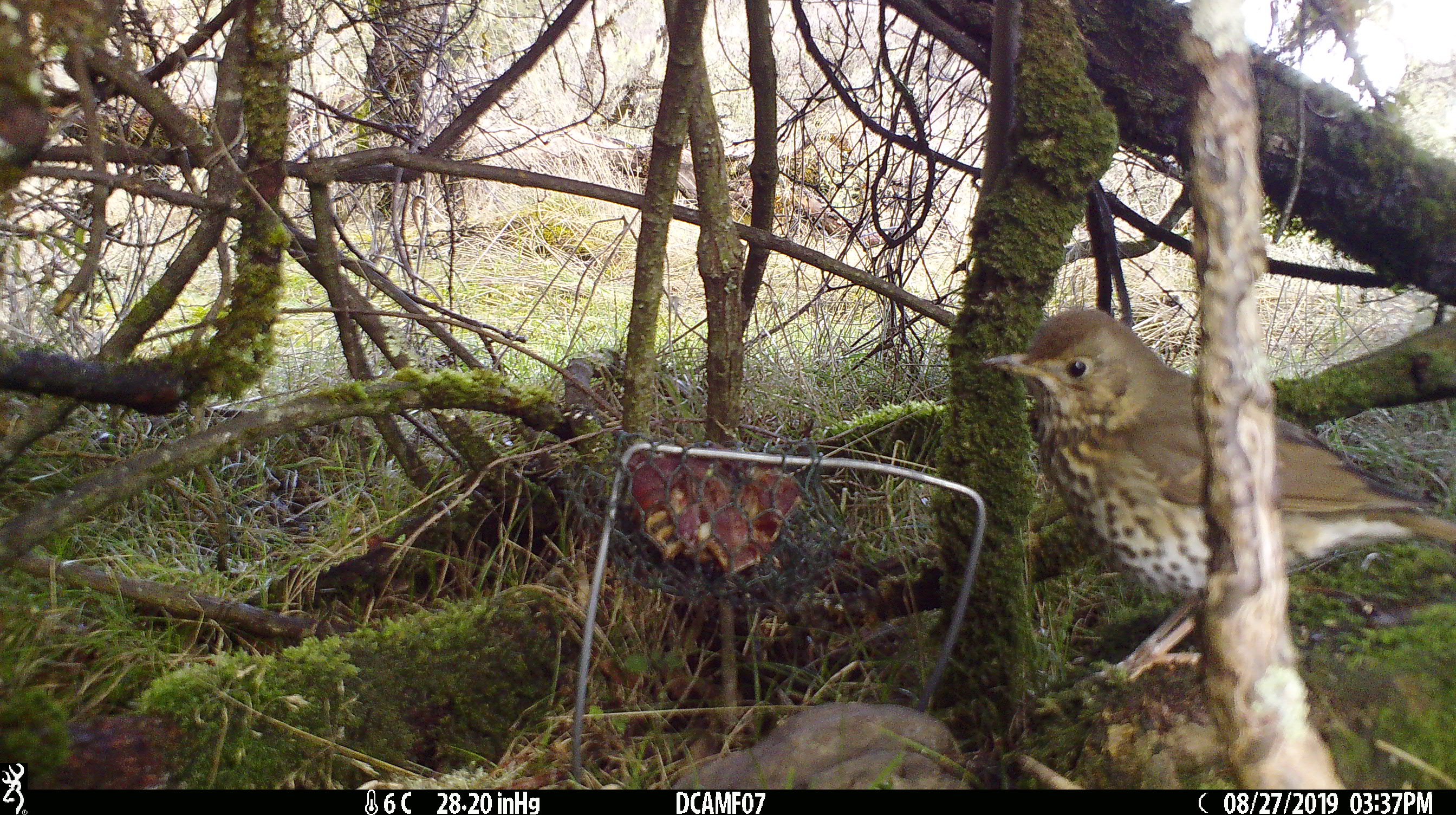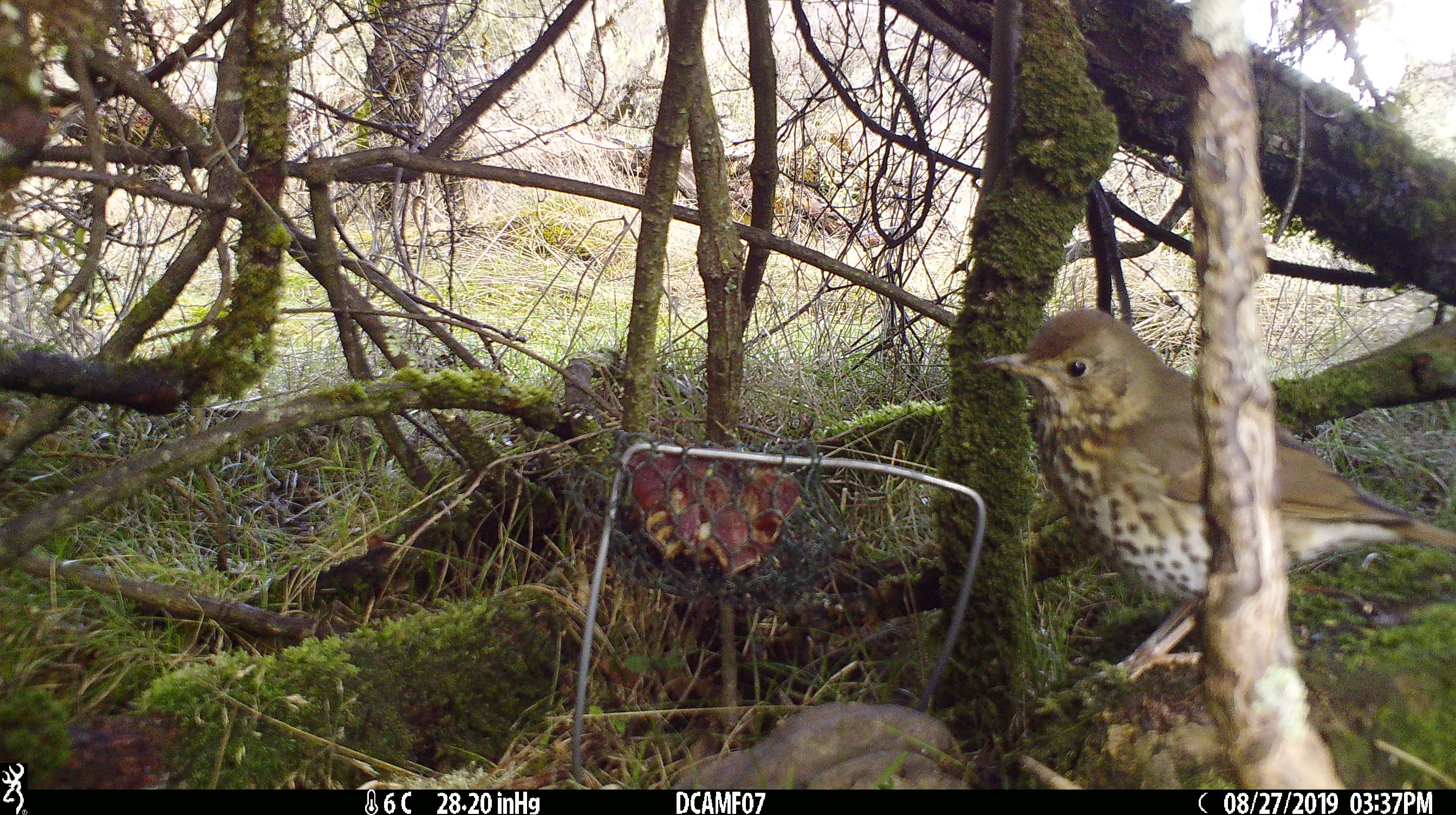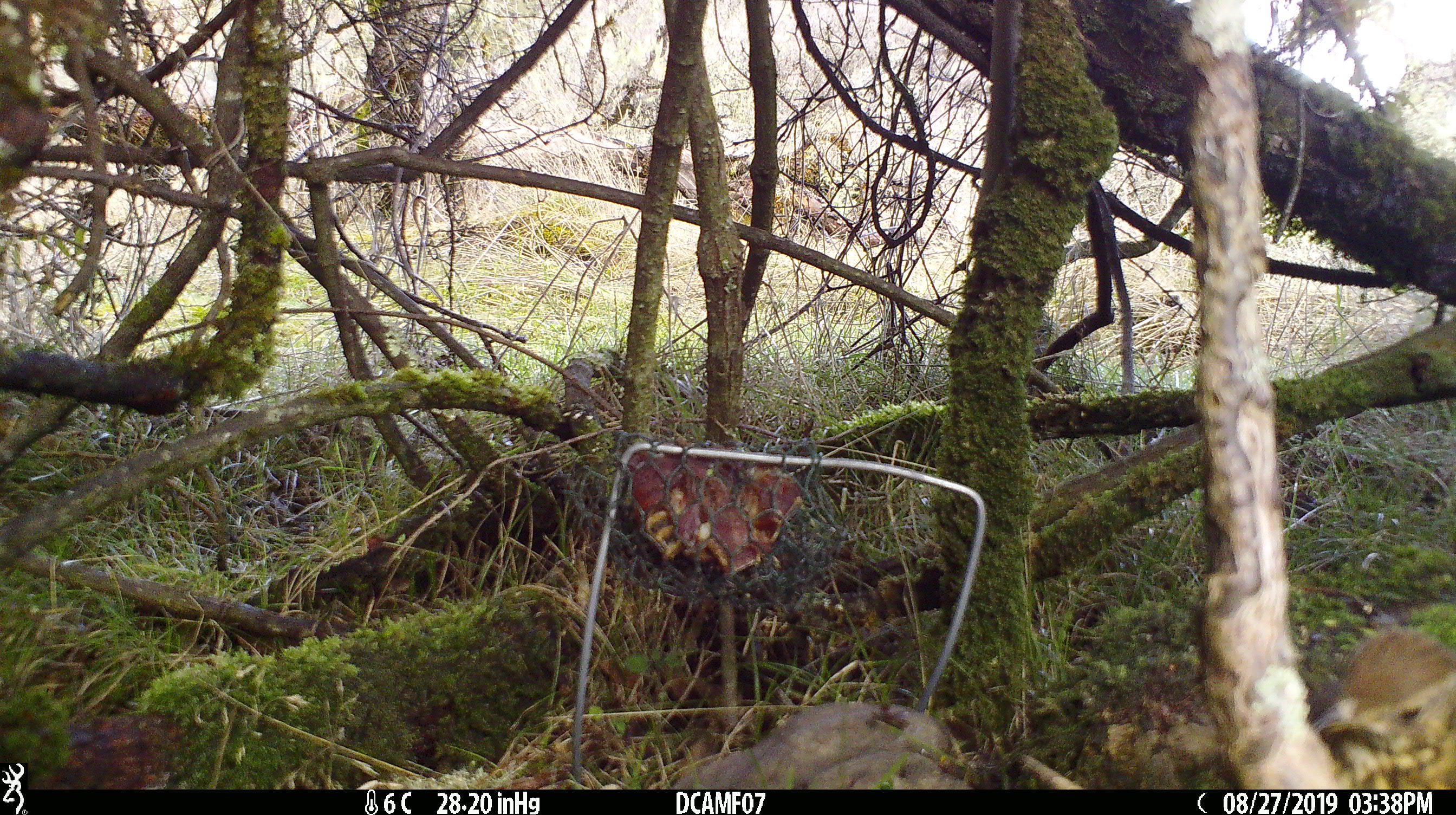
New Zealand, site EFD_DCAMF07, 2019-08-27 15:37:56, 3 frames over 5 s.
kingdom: Animalia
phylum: Chordata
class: Aves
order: Passeriformes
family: Turdidae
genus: Turdus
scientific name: Turdus philomelos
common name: song thrush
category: thrush